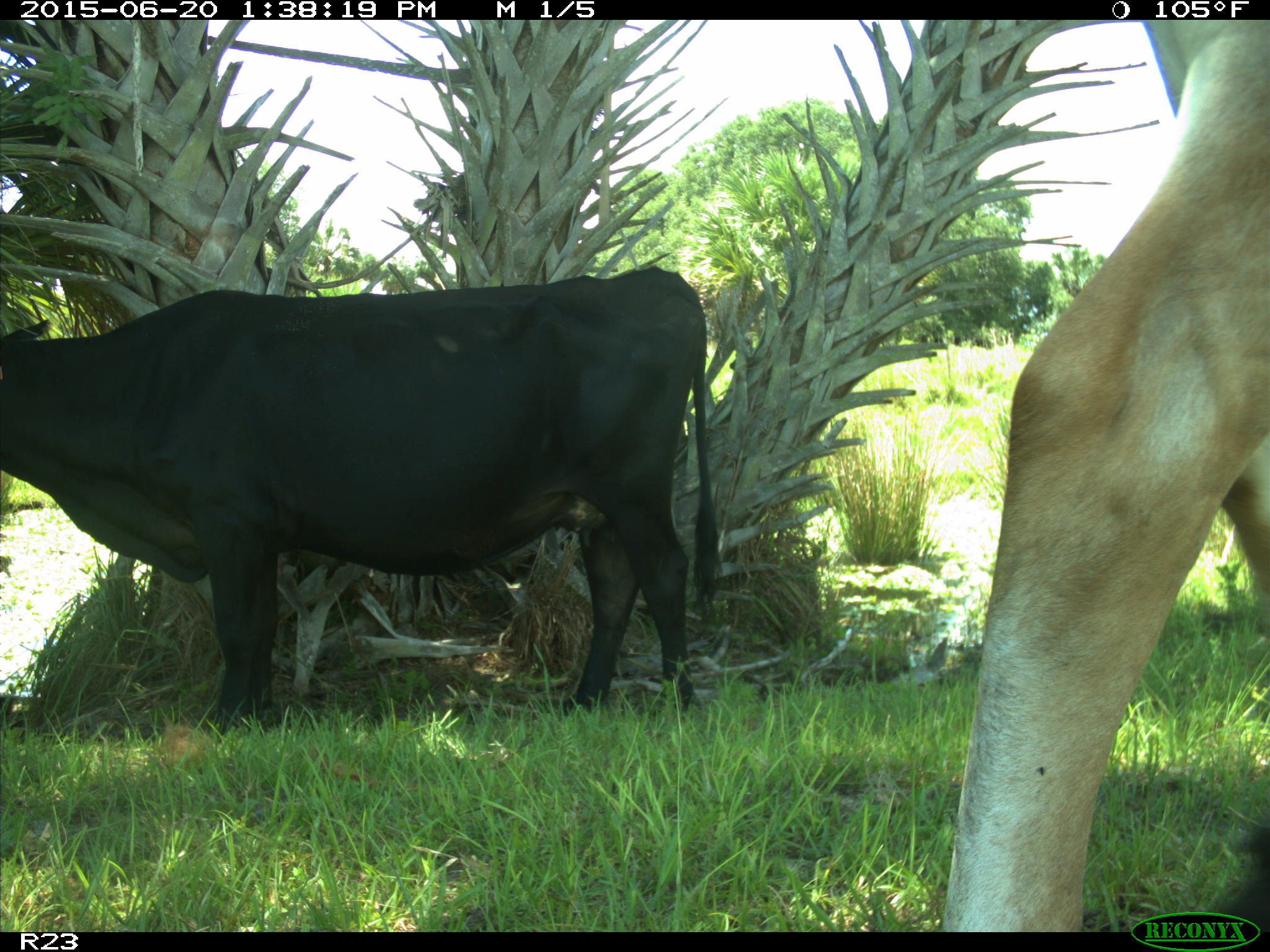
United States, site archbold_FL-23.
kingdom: Animalia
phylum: Chordata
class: Mammalia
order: Artiodactyla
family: Bovidae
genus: Bos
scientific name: Bos taurus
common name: domestic cow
Bos taurus (domestic cow).